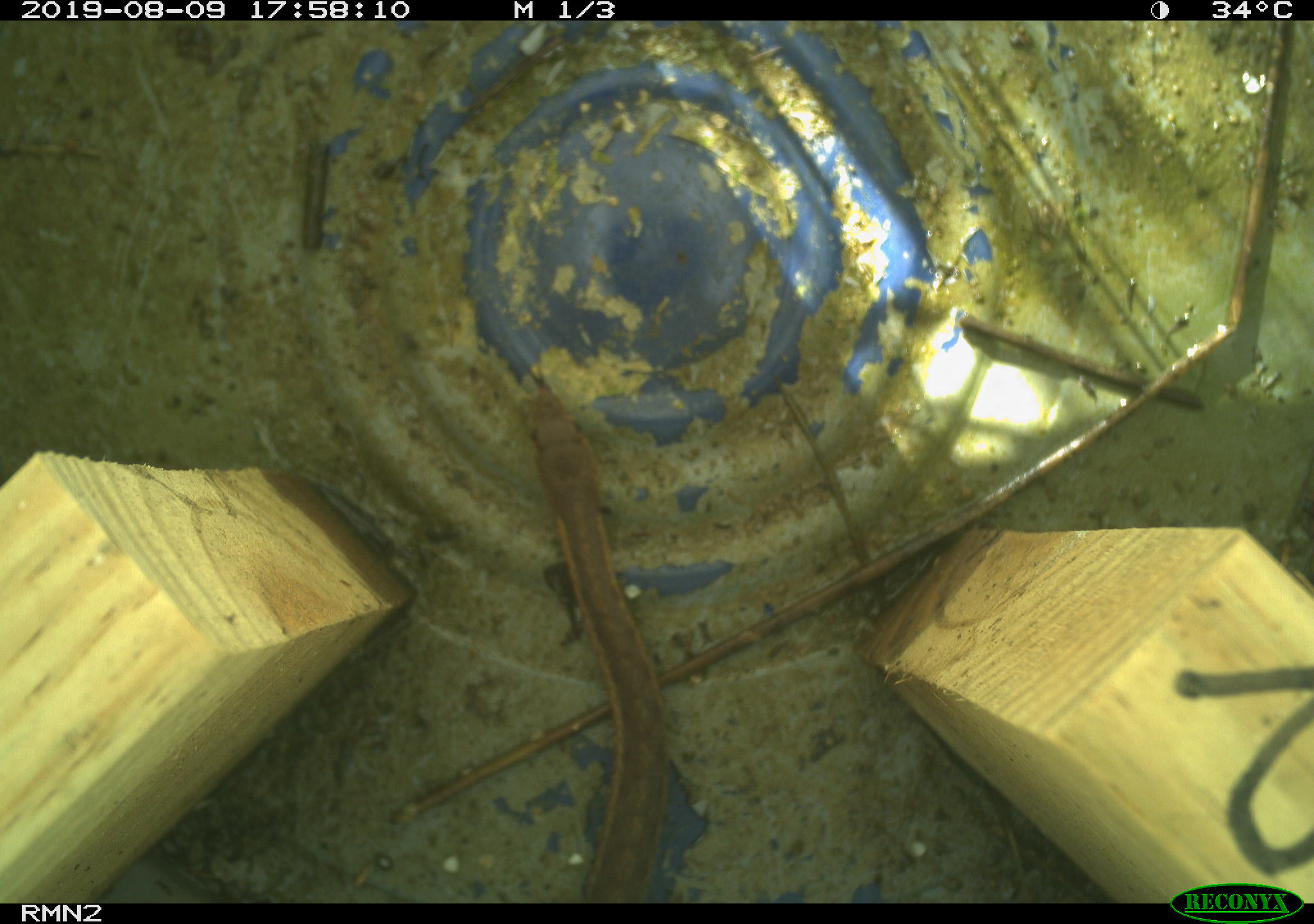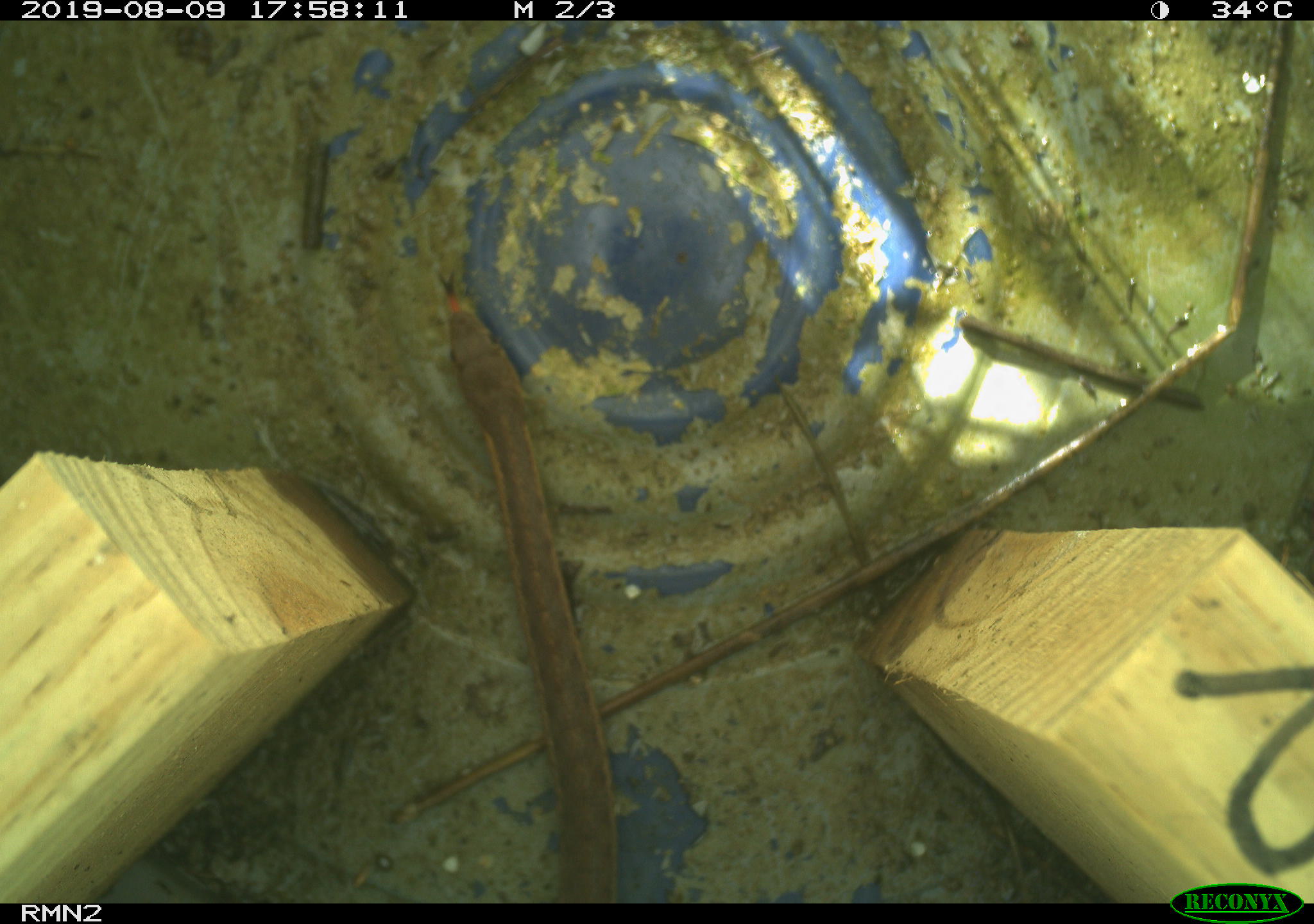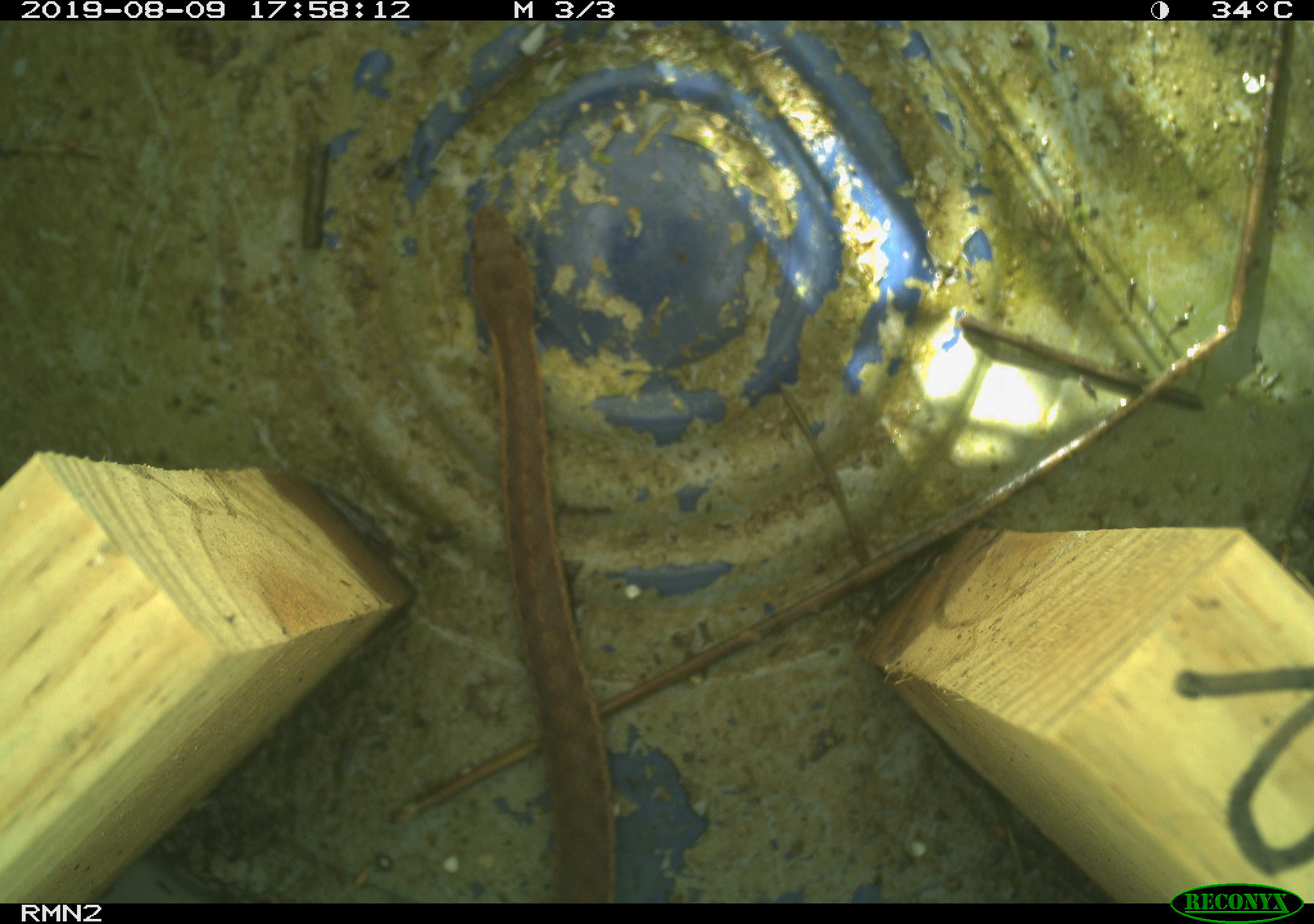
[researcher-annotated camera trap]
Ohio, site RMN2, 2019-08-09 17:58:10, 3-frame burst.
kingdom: Animalia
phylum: Chordata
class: Reptilia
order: Squamata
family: Colubridae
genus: Thamnophis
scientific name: Thamnophis sirtalis sirtalis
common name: eastern gartersnake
Eastern gartersnake (Thamnophis sirtalis sirtalis).